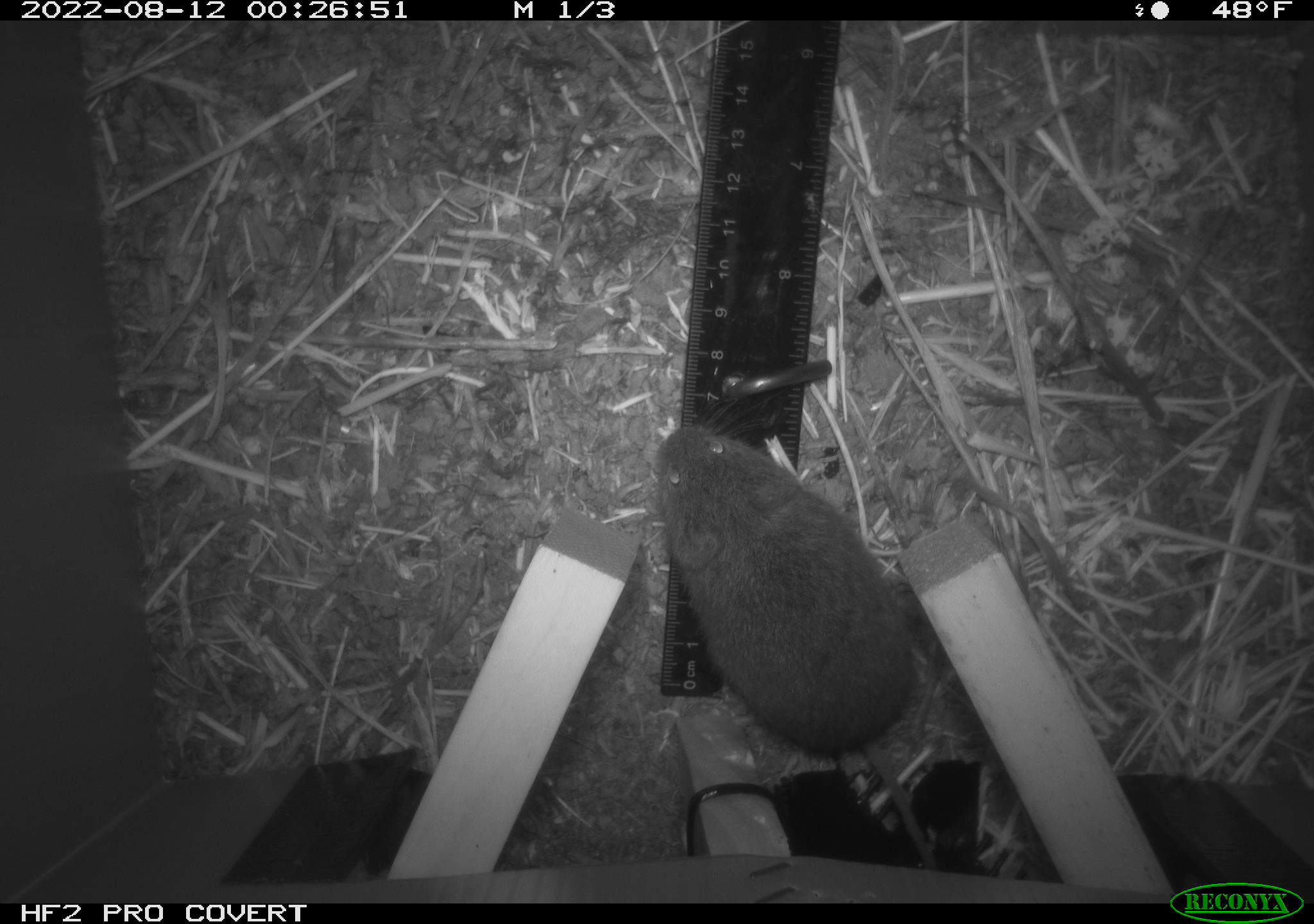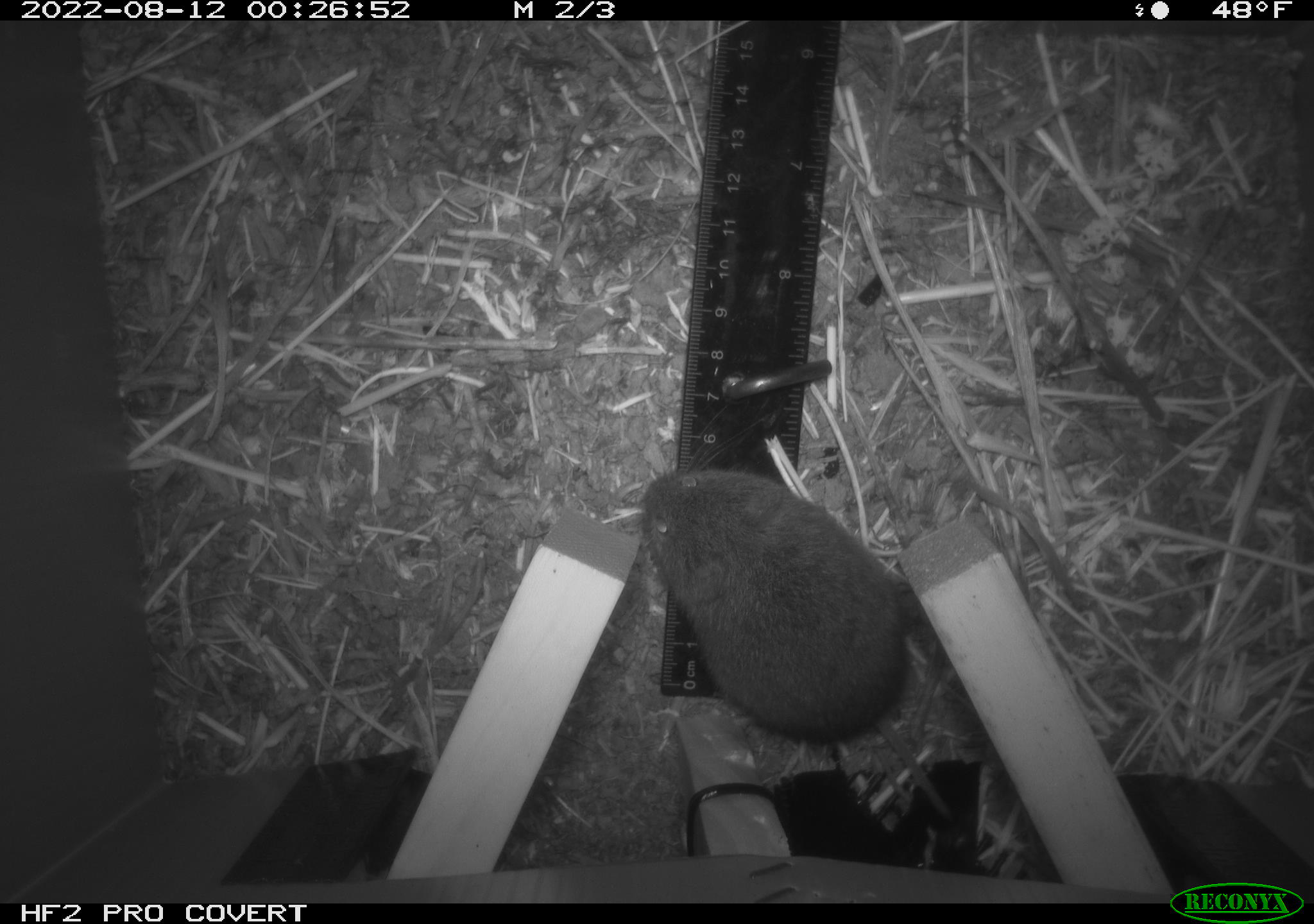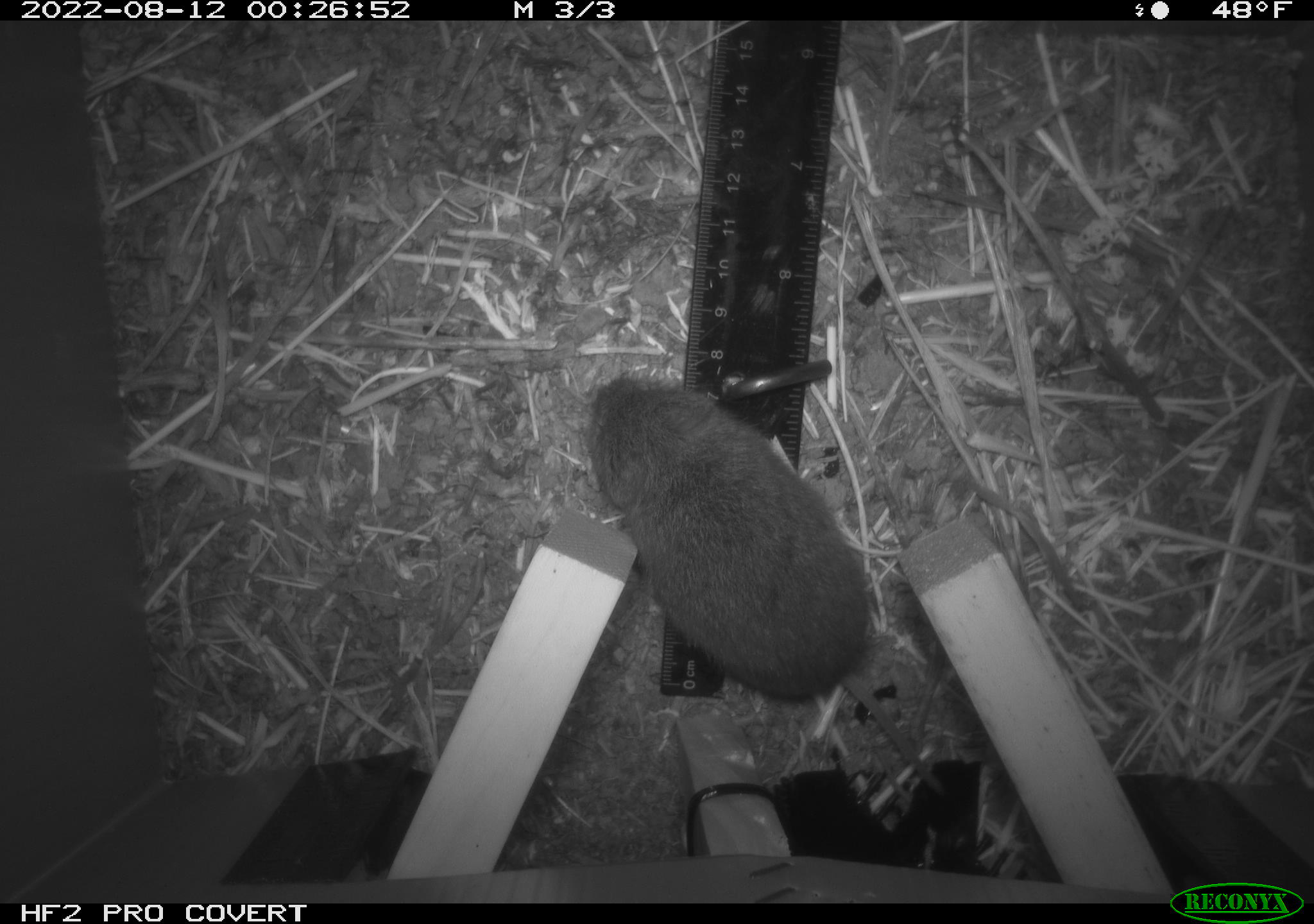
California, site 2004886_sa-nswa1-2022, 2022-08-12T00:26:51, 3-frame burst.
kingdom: Animalia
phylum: Chordata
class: Mammalia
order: Rodentia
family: Cricetidae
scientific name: Cricetidae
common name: hamsters, voles, lemmings, and allies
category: cricetidae family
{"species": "cricetidae family (hamsters, voles, lemmings, and allies) (Cricetidae)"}